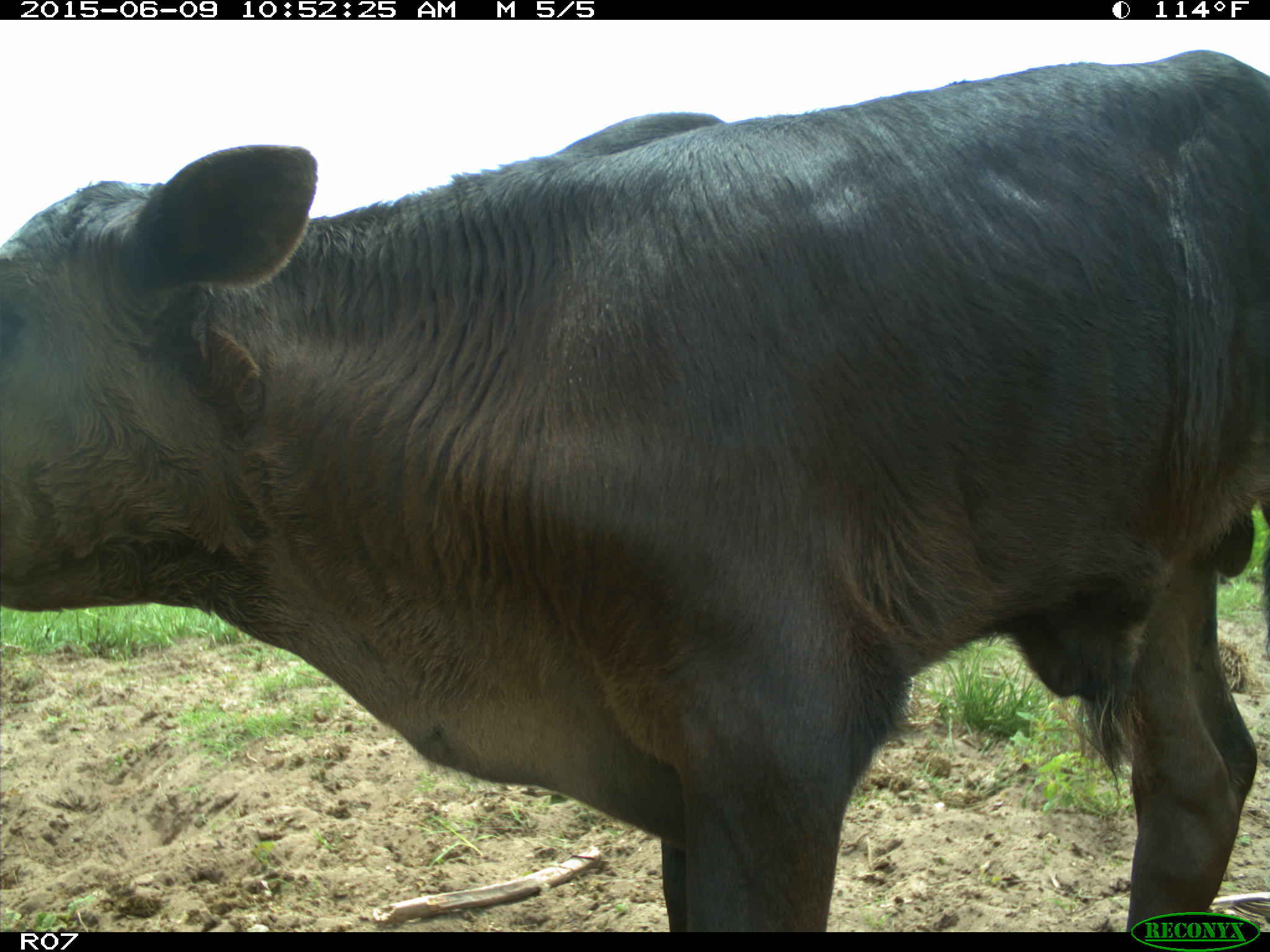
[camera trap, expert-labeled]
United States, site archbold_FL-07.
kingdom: Animalia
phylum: Chordata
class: Mammalia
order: Artiodactyla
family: Bovidae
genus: Bos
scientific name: Bos taurus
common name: domestic cow